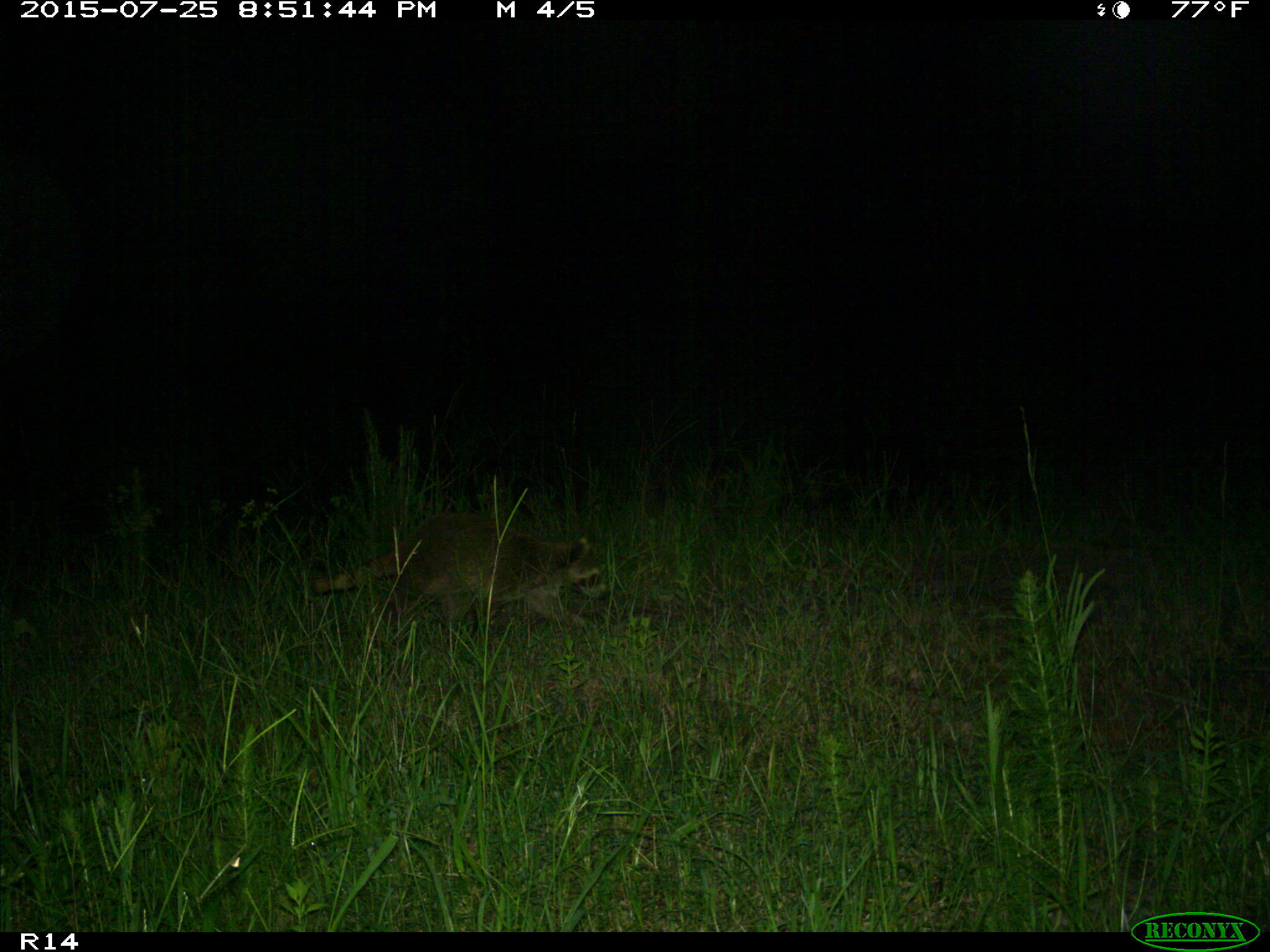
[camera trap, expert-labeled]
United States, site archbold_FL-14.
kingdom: Animalia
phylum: Chordata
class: Mammalia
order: Carnivora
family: Procyonidae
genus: Procyon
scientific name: Procyon lotor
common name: common raccoon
Procyon lotor (common raccoon).